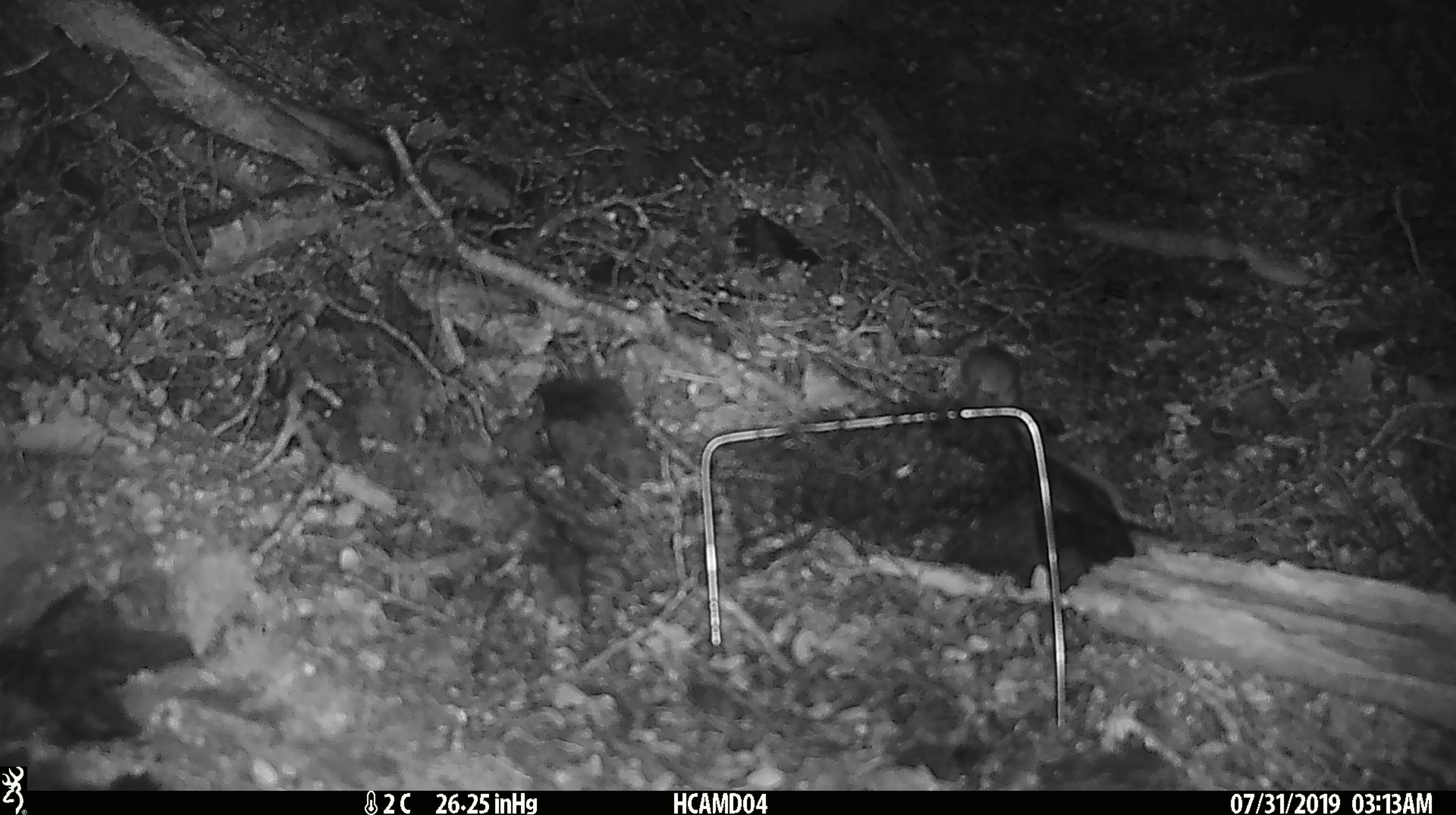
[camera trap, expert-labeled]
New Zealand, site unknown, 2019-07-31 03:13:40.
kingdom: Animalia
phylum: Chordata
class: Mammalia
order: Rodentia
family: Muridae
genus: Mus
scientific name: Mus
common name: mouse